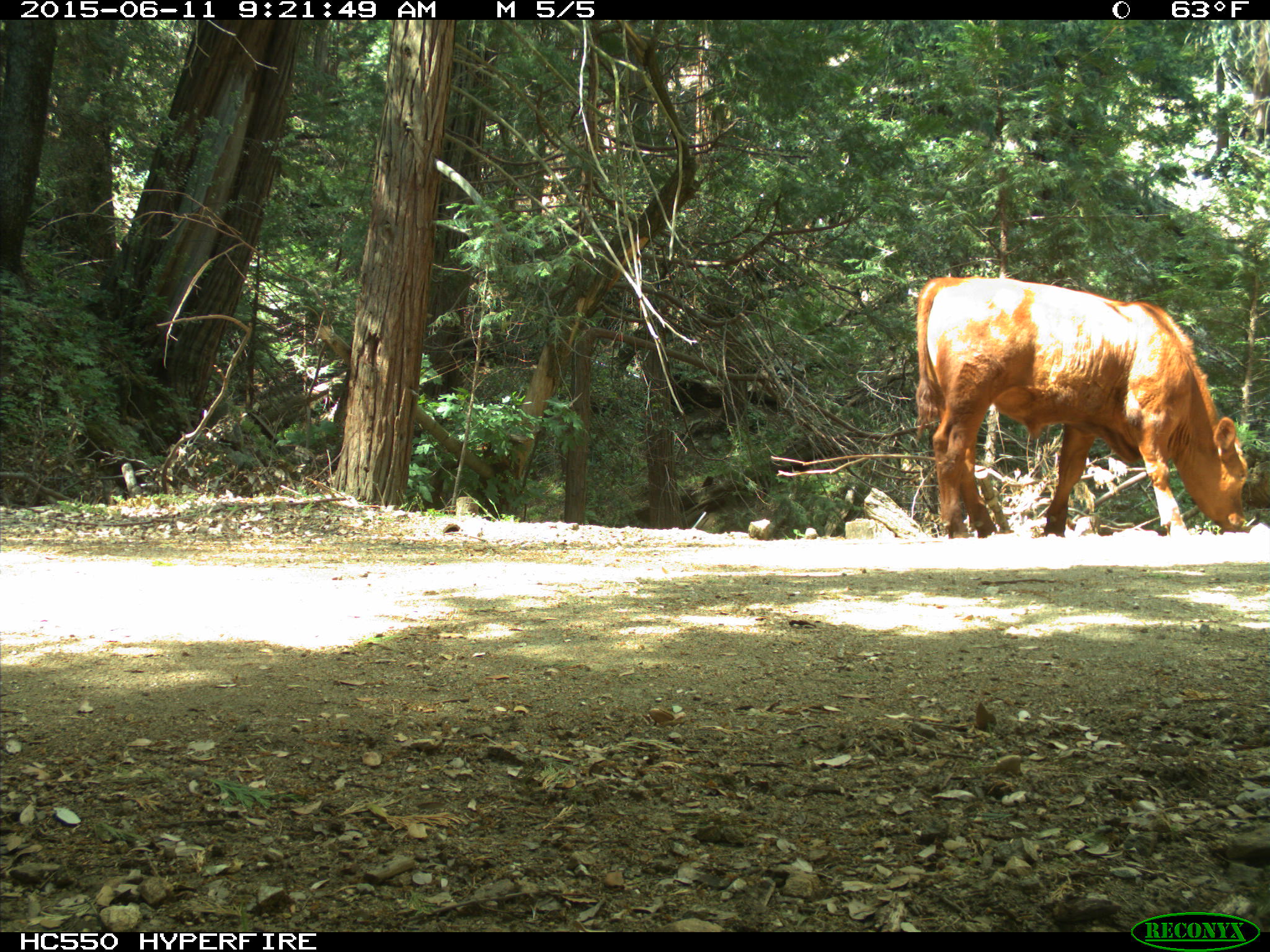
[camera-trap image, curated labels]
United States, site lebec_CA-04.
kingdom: Animalia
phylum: Chordata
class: Mammalia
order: Artiodactyla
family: Bovidae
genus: Bos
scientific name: Bos taurus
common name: domestic cow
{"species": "Bos taurus (domestic cow)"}